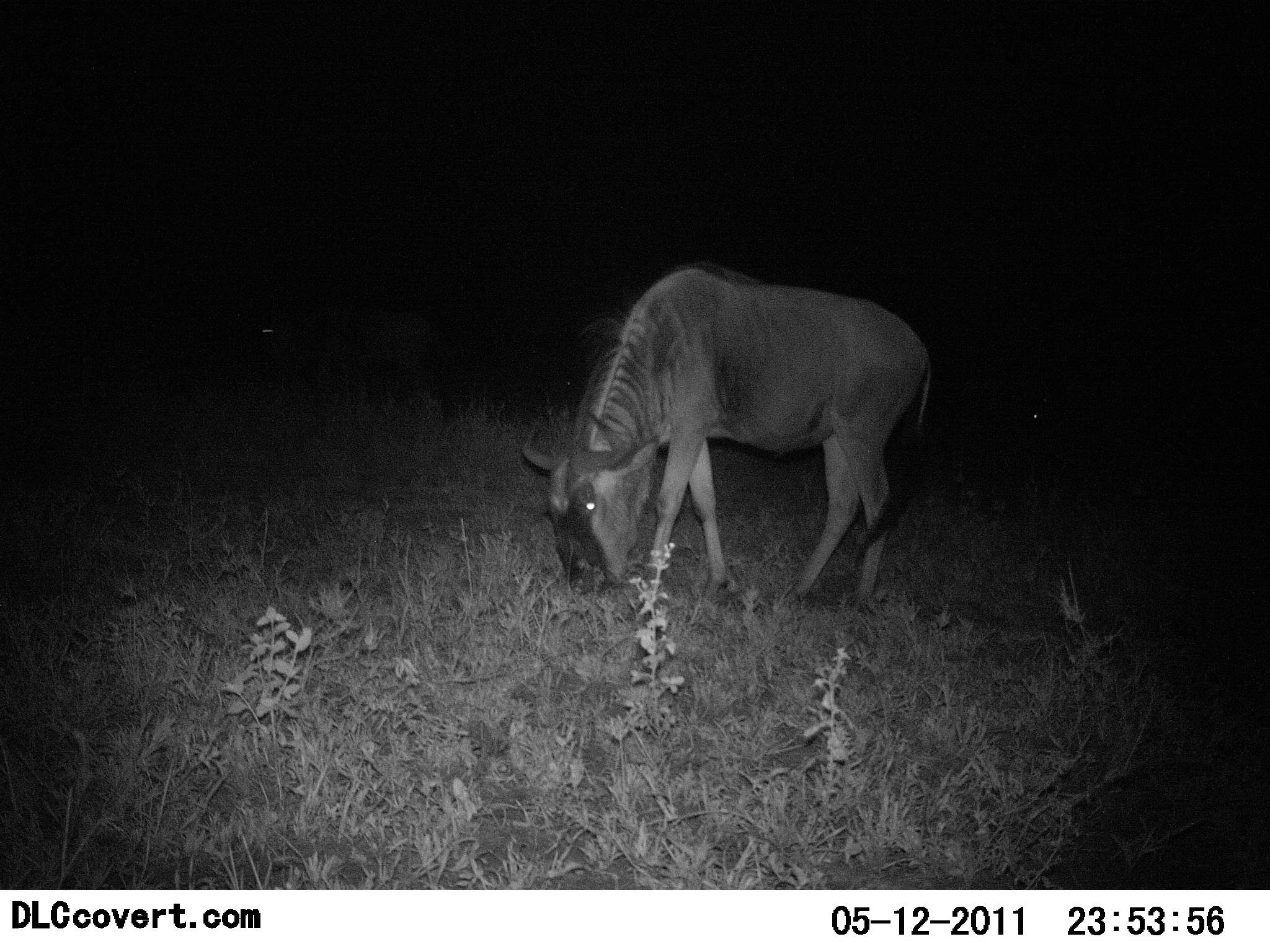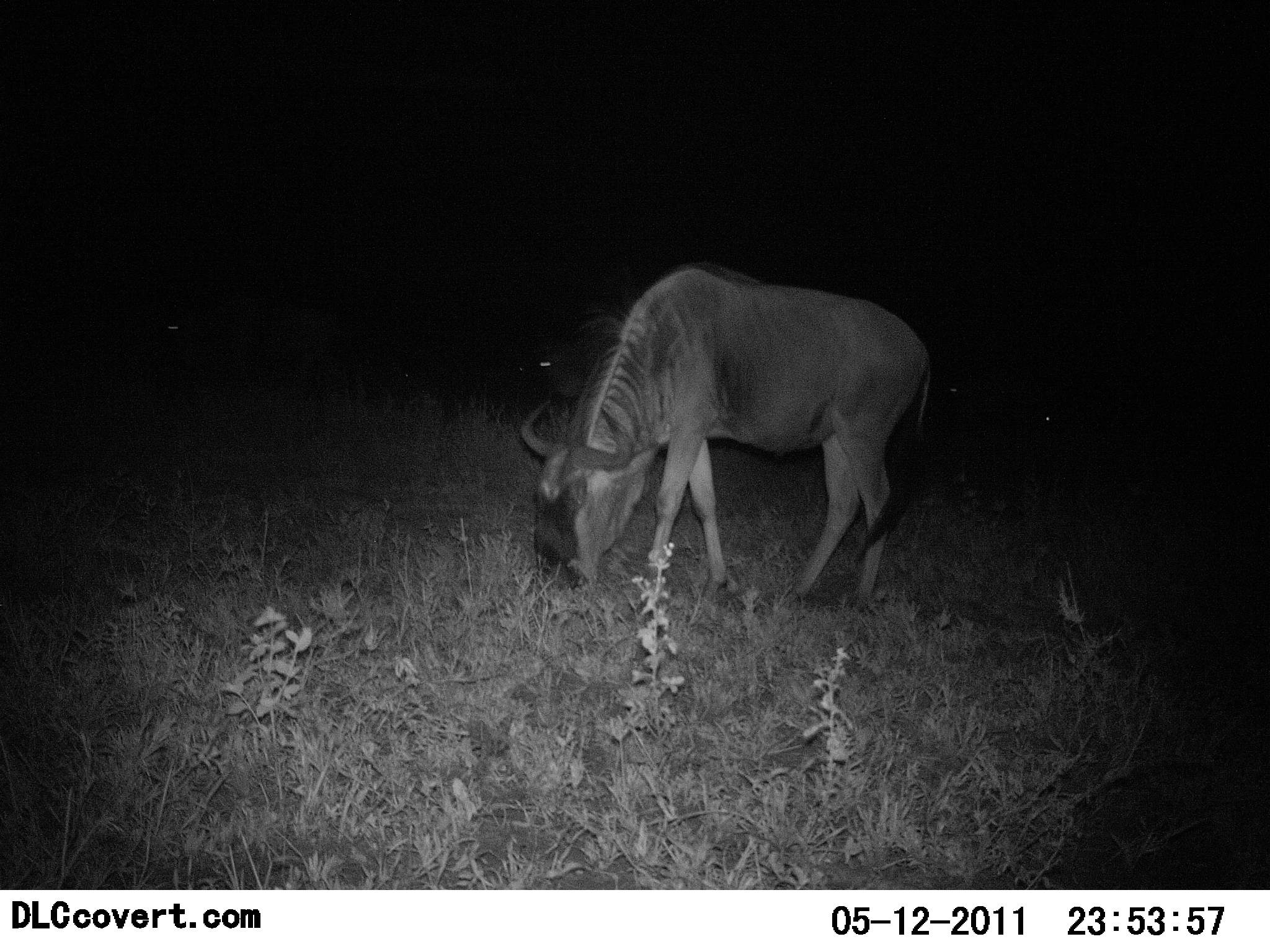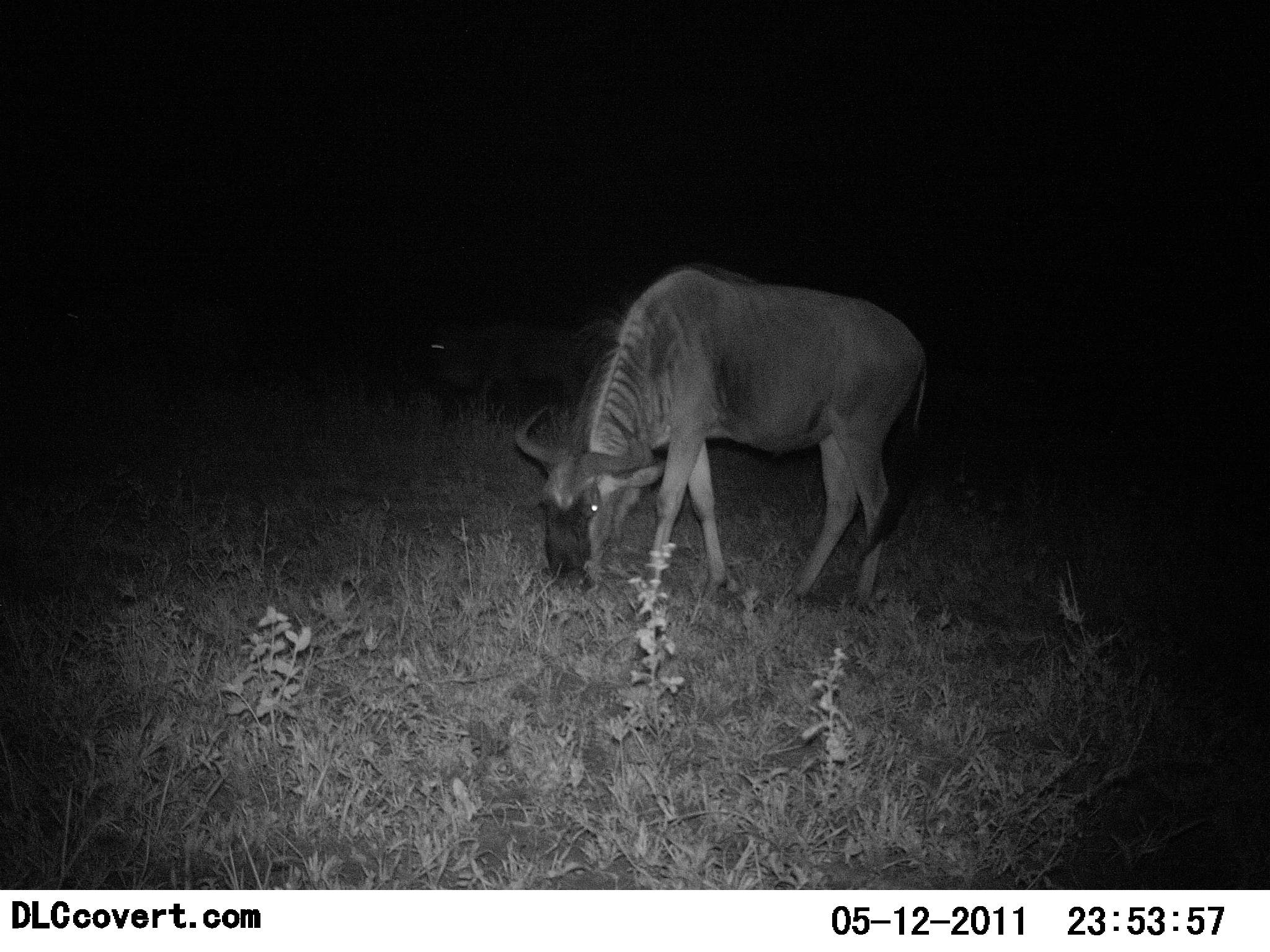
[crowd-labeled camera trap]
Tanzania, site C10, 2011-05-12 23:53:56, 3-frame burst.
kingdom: Animalia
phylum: Chordata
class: Mammalia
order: Artiodactyla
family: Bovidae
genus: Connochaetes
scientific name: Connochaetes taurinus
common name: blue wildebeest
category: wildebeest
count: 2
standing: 44%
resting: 0%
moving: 38%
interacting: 0%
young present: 0%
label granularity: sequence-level